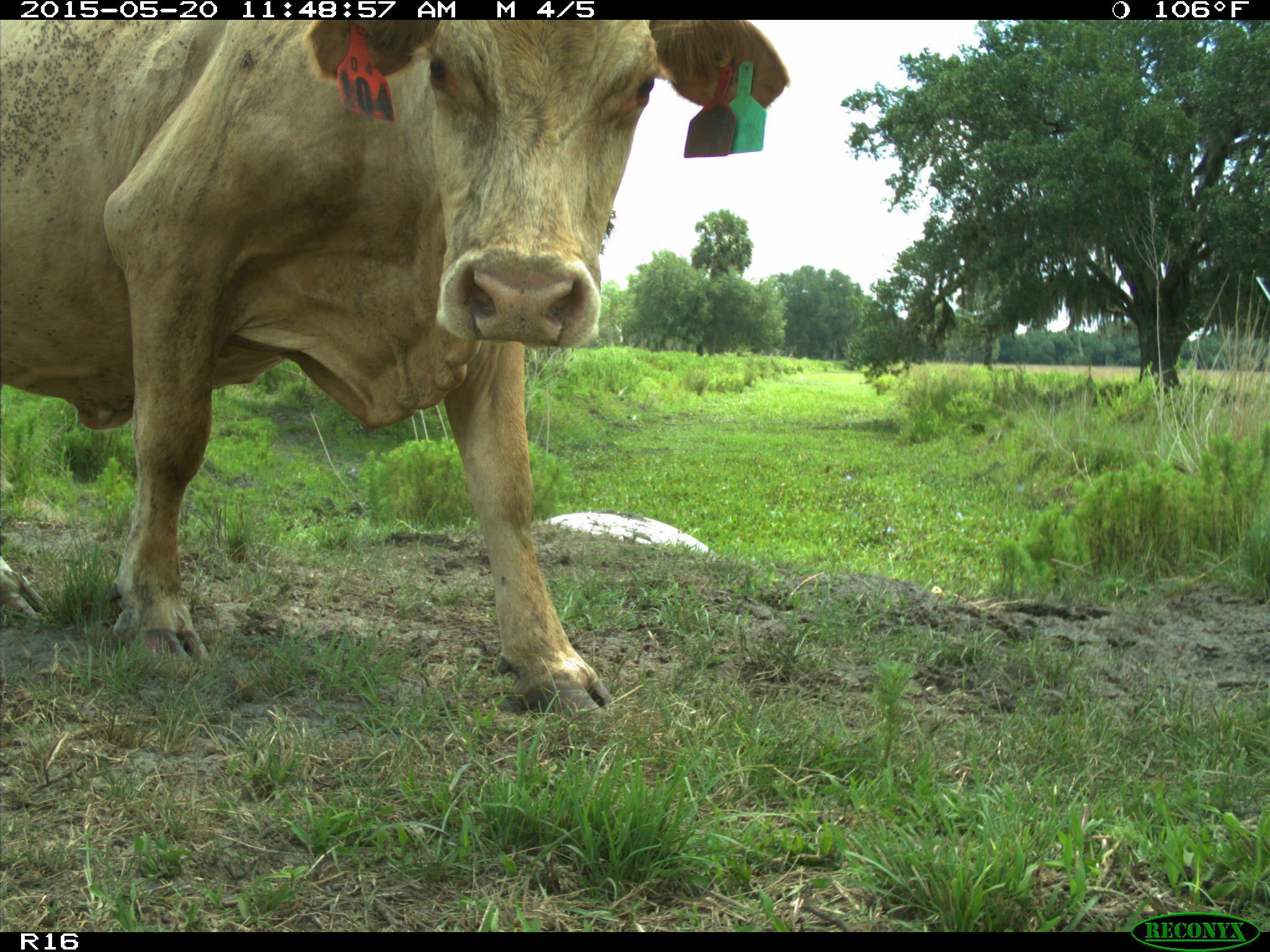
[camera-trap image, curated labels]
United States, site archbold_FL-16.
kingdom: Animalia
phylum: Chordata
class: Mammalia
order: Artiodactyla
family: Bovidae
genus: Bos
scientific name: Bos taurus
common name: domestic cow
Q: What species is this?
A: Bos taurus (domestic cow).